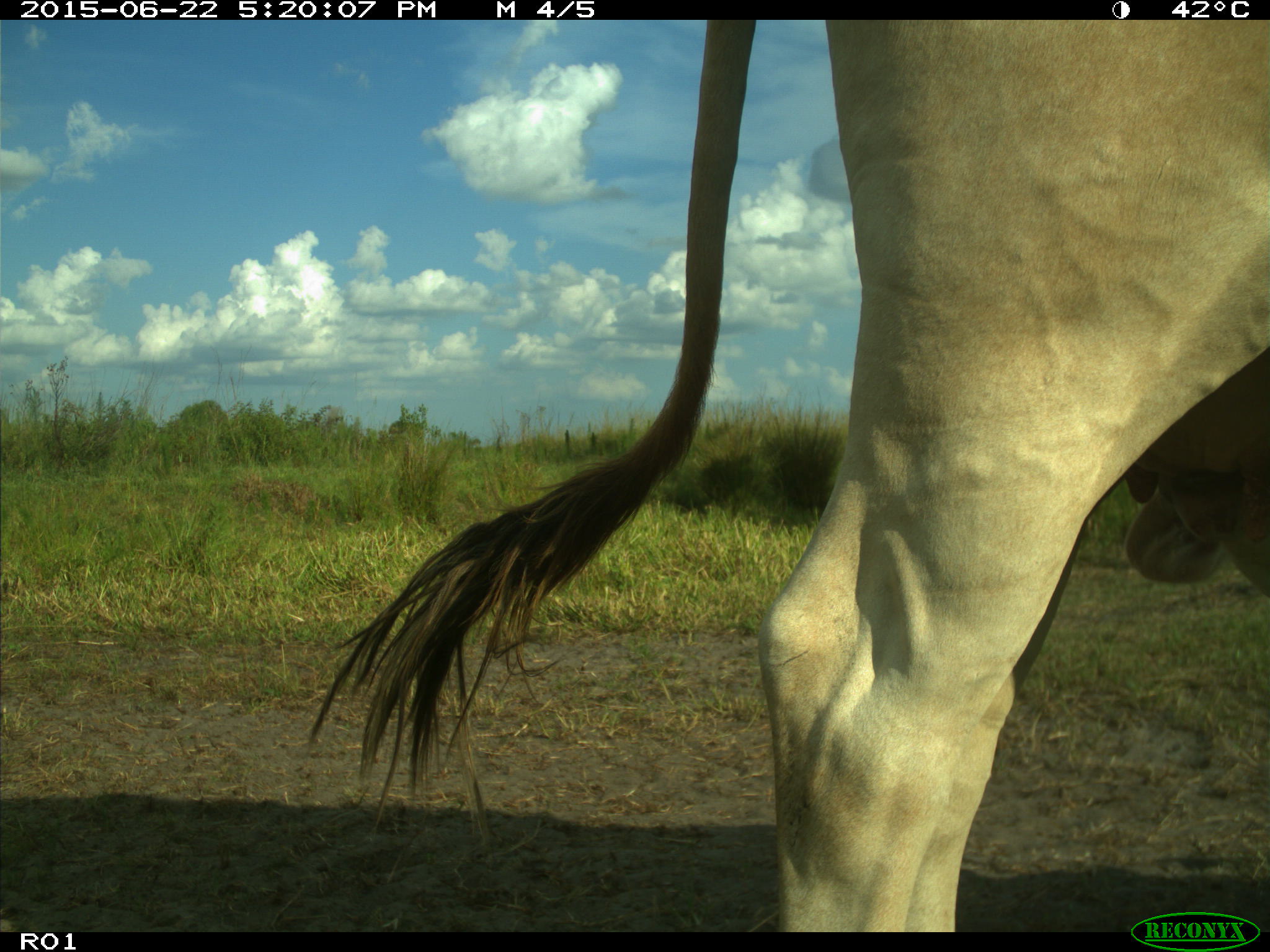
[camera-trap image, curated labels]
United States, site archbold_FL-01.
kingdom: Animalia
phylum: Chordata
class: Mammalia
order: Artiodactyla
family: Bovidae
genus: Bos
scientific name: Bos taurus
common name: domestic cow